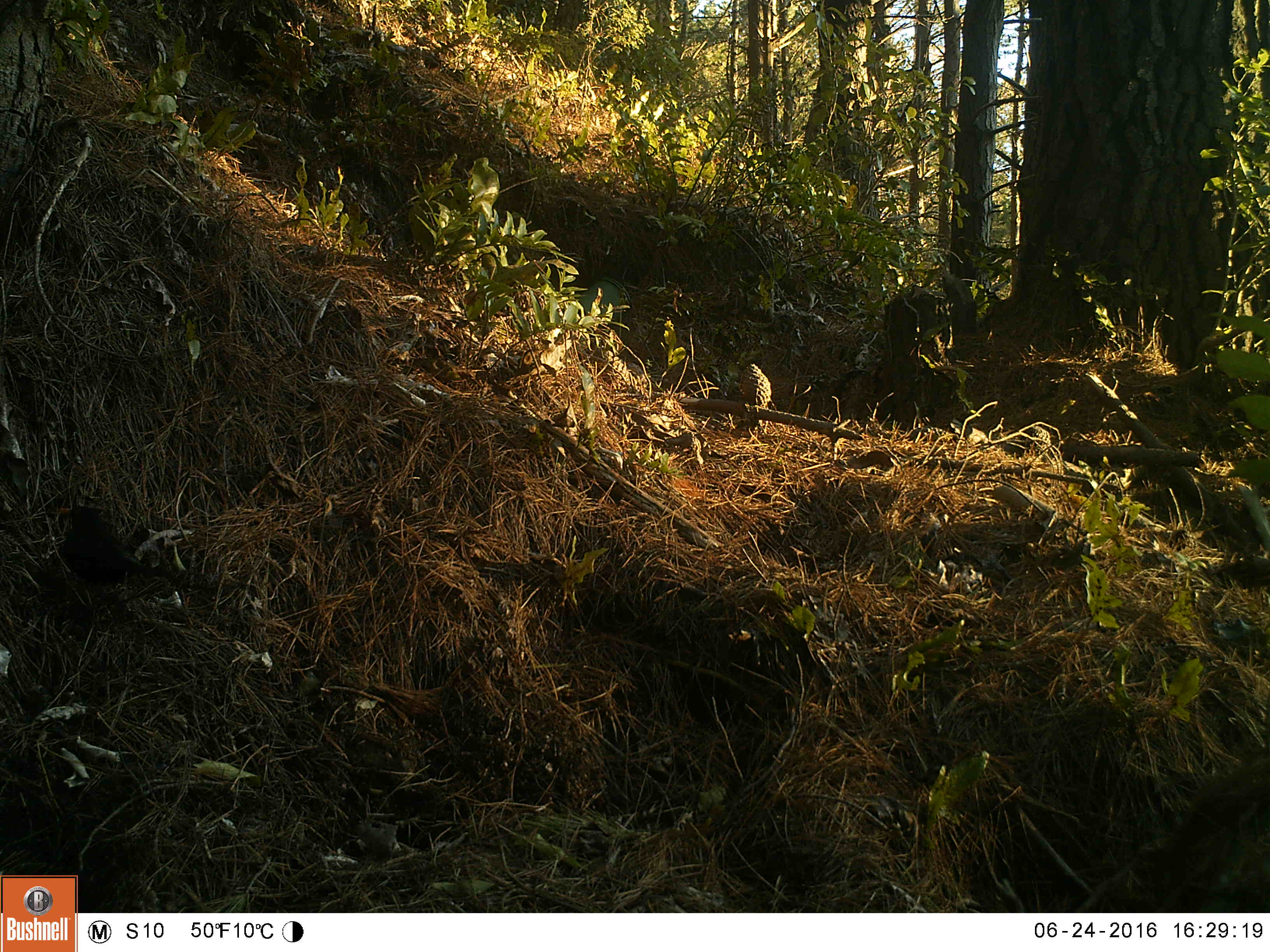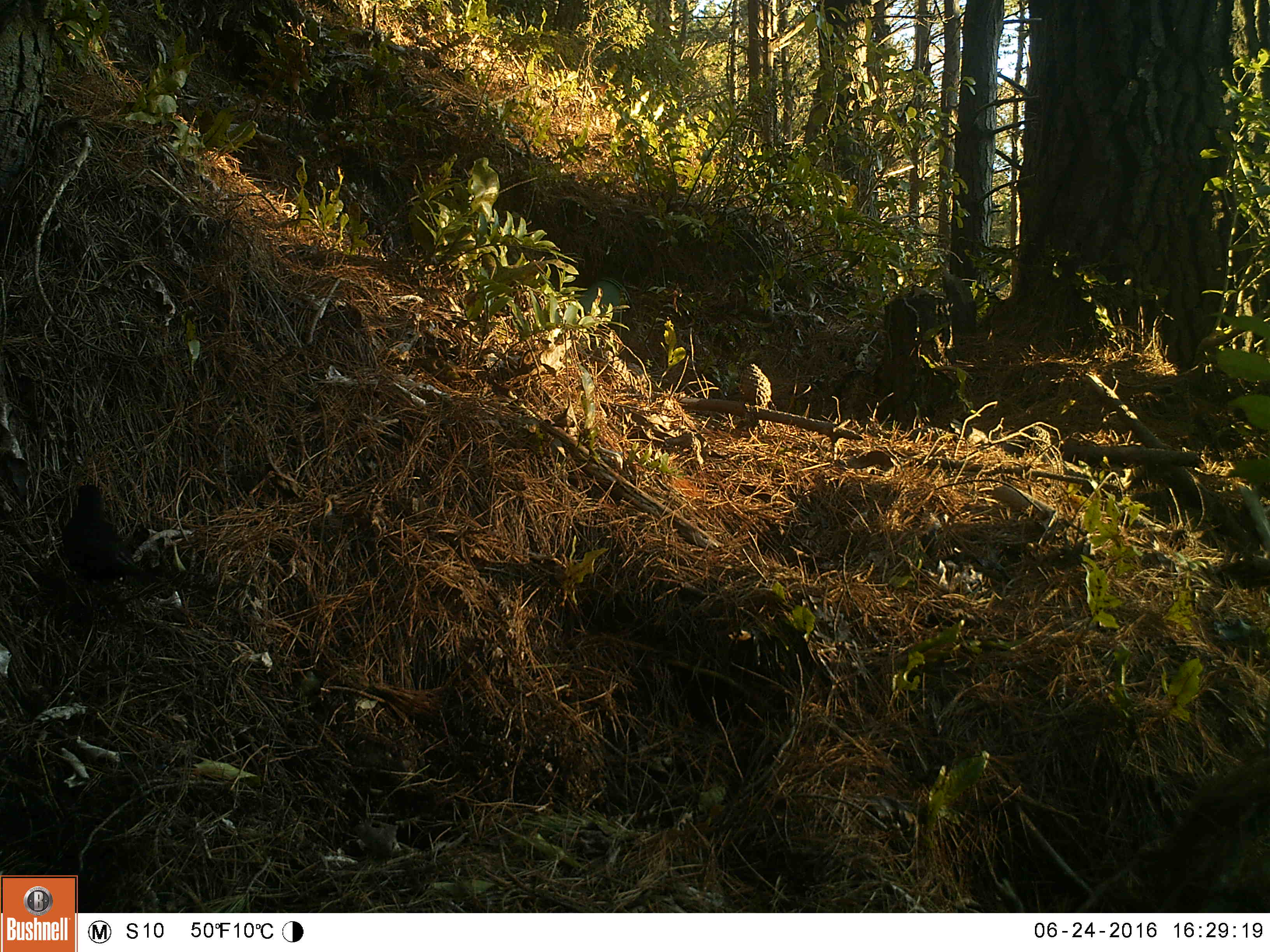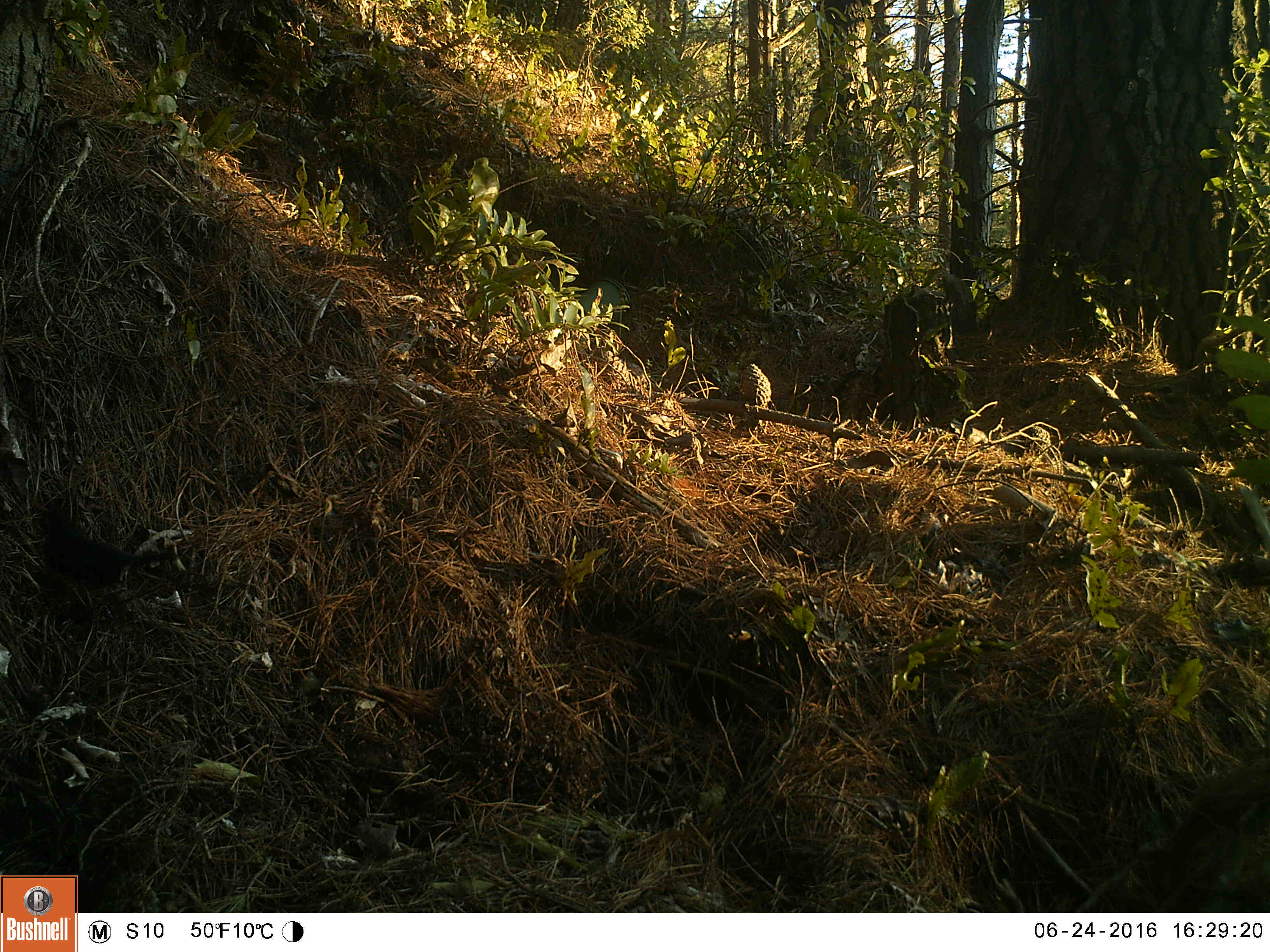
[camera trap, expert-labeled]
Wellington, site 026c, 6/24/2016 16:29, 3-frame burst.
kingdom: Animalia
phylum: Chordata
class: Aves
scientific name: Aves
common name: bird